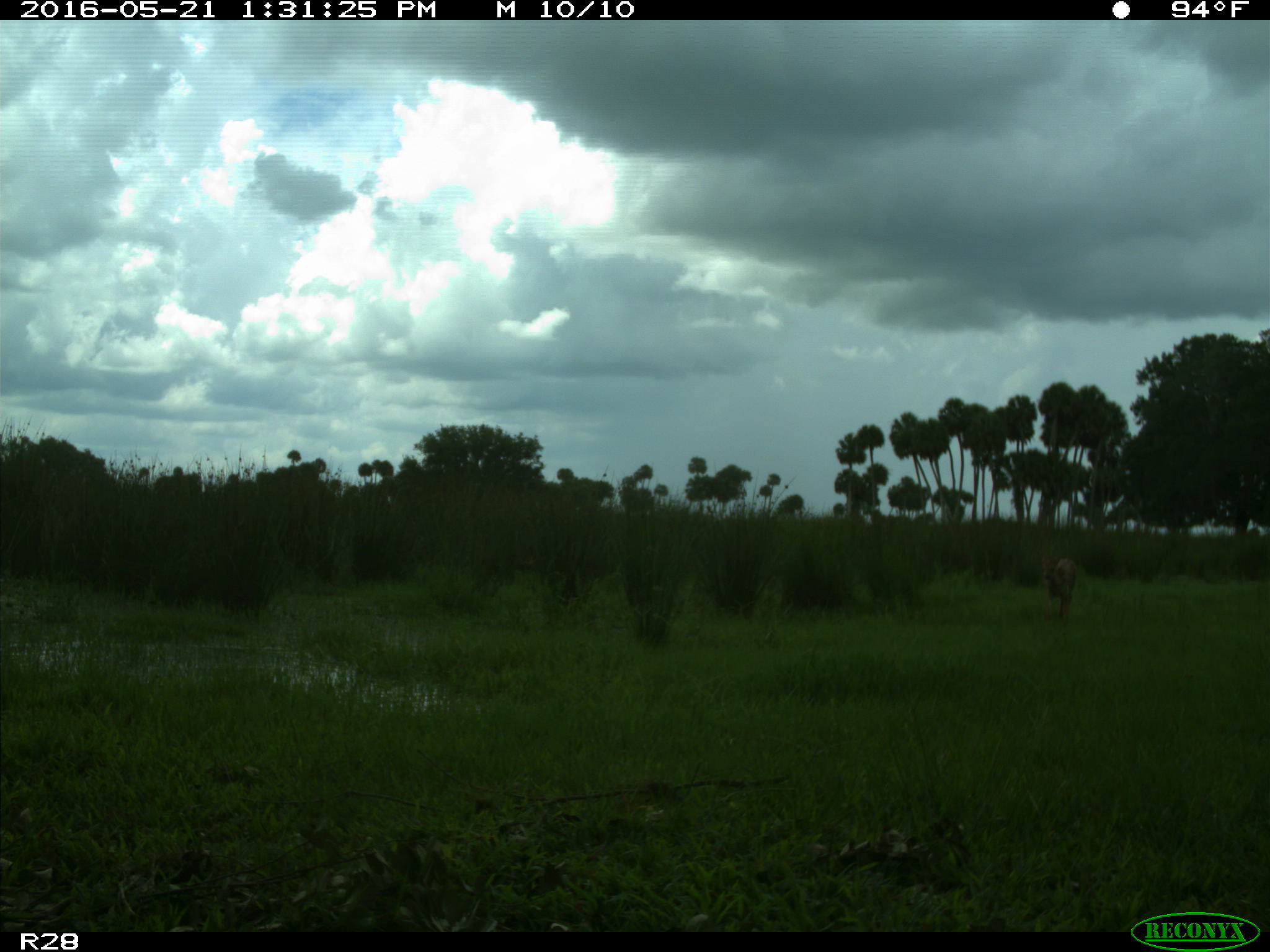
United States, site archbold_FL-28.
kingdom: Animalia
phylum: Chordata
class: Mammalia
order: Artiodactyla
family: Cervidae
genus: Odocoileus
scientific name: Odocoileus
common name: deer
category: unidentified deer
Unidentified deer (deer) (Odocoileus).